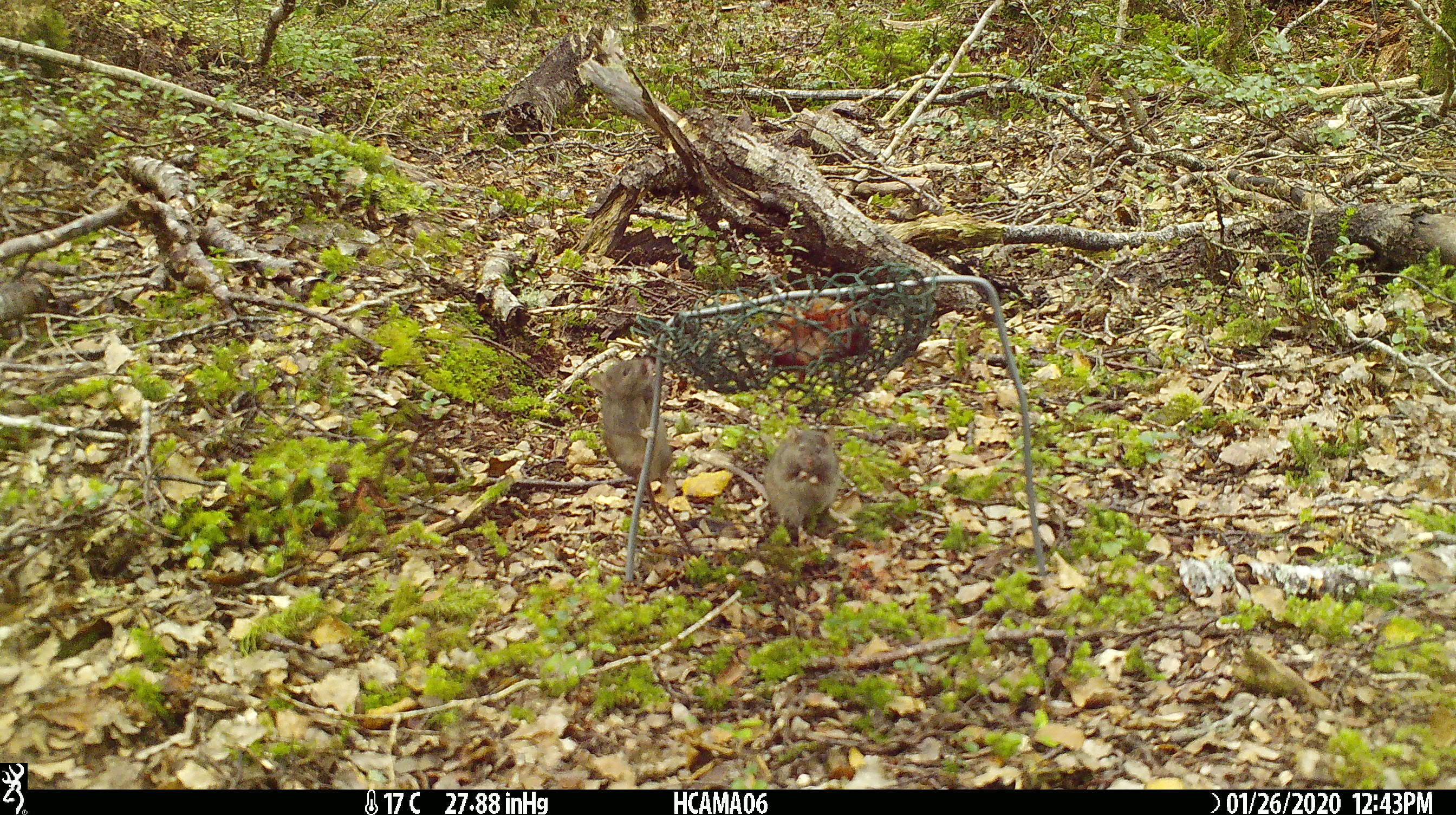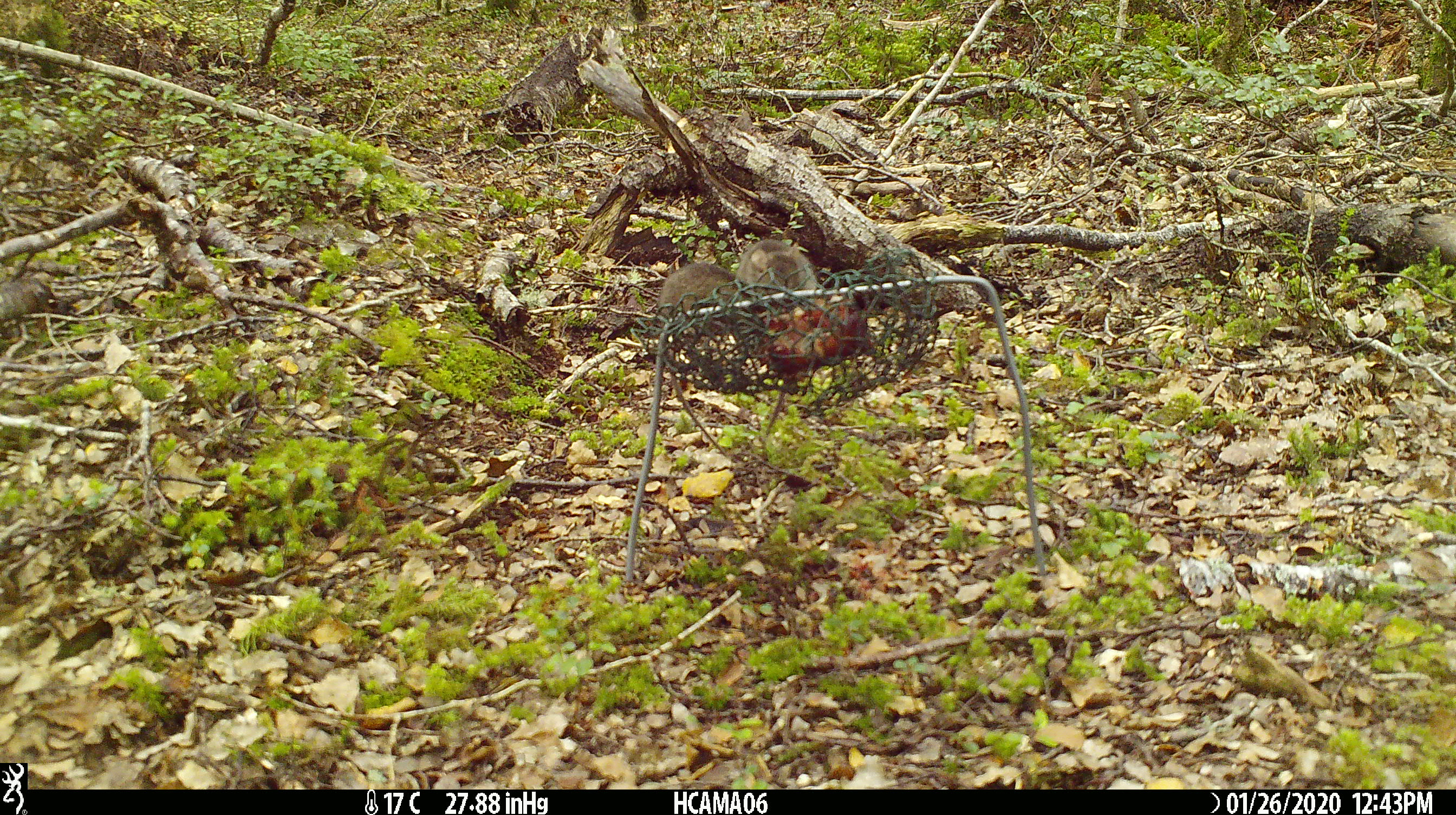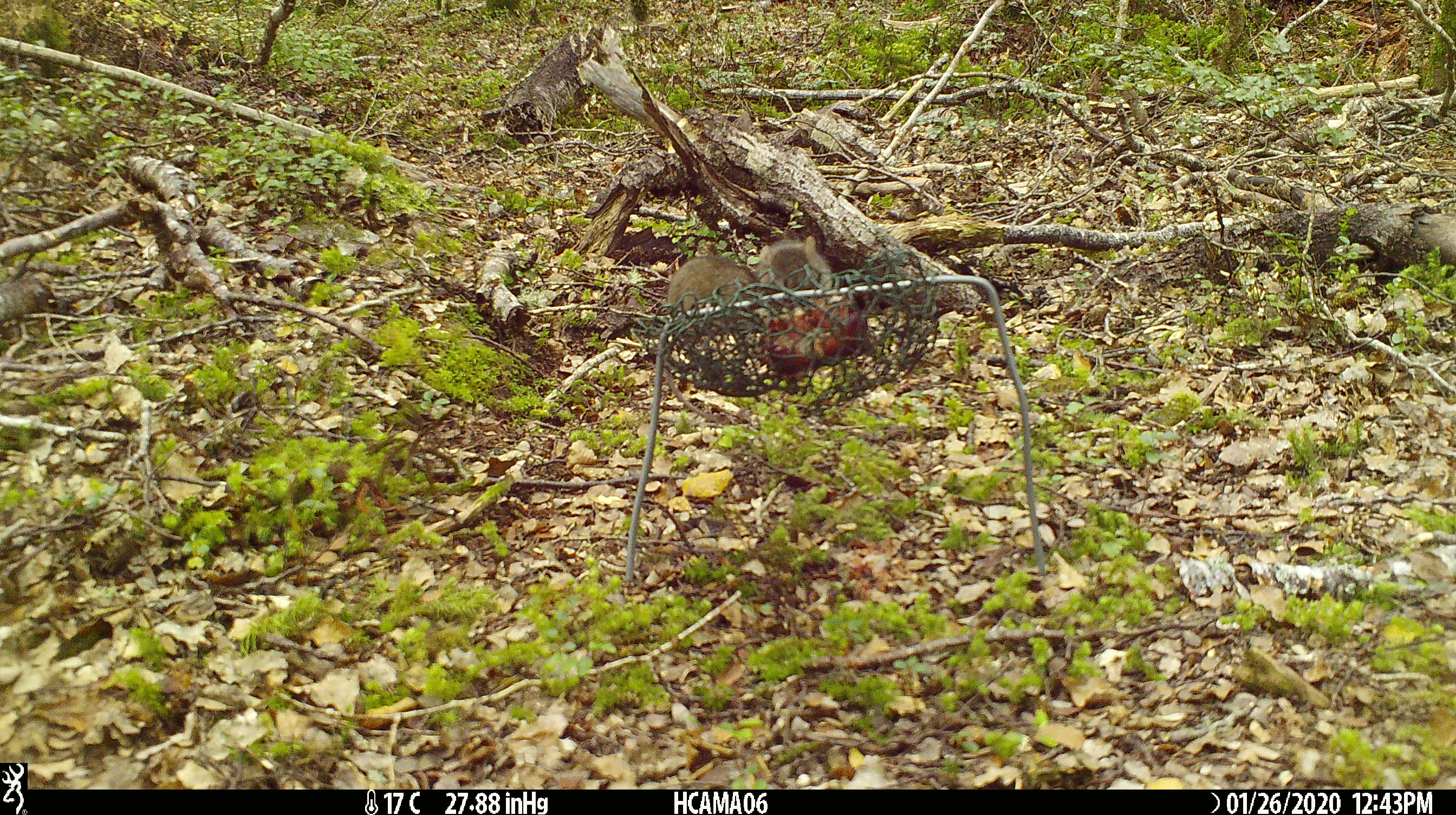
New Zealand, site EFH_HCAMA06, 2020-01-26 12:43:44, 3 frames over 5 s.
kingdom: Animalia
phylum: Chordata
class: Mammalia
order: Rodentia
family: Muridae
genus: Mus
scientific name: Mus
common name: mouse